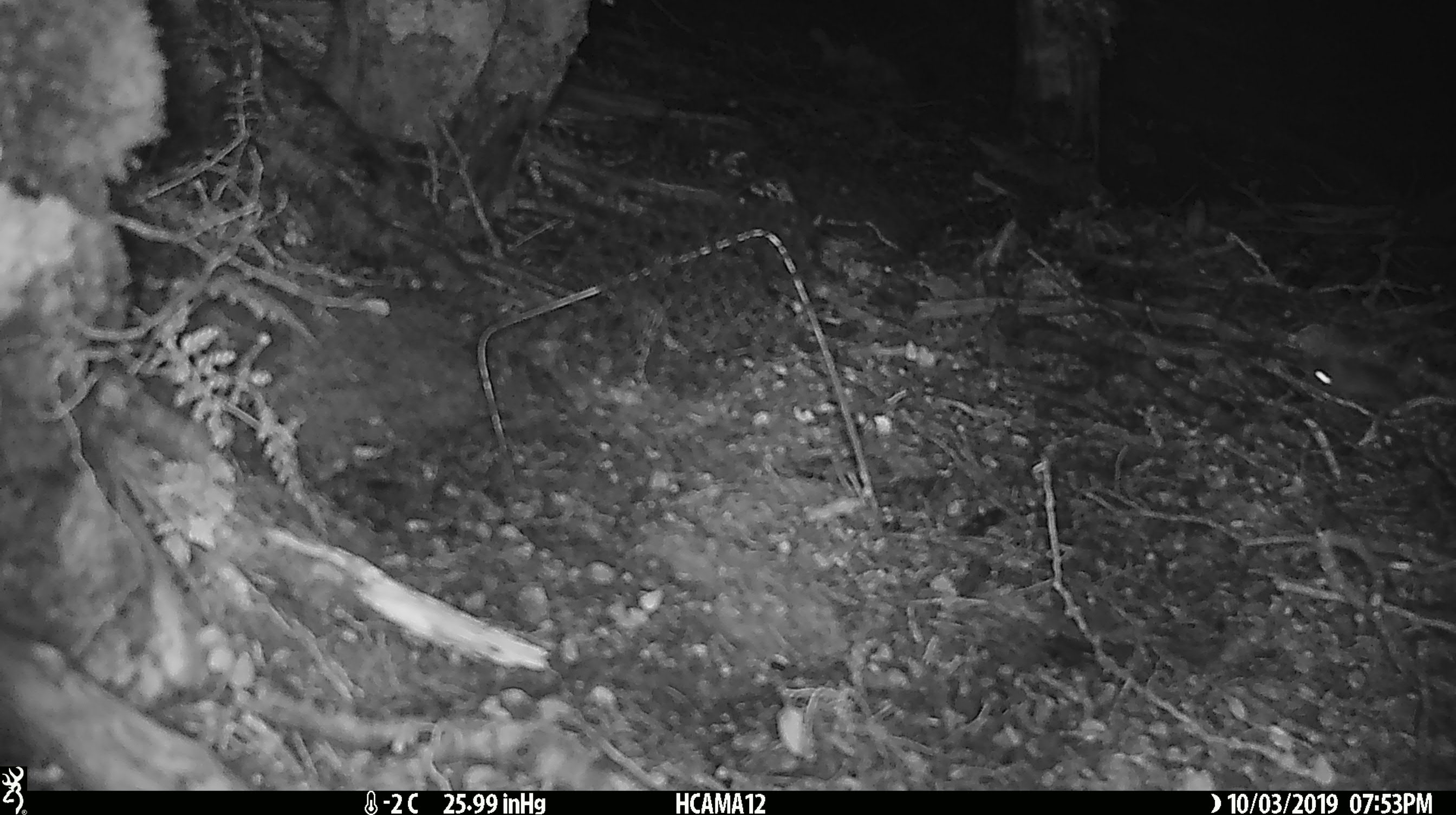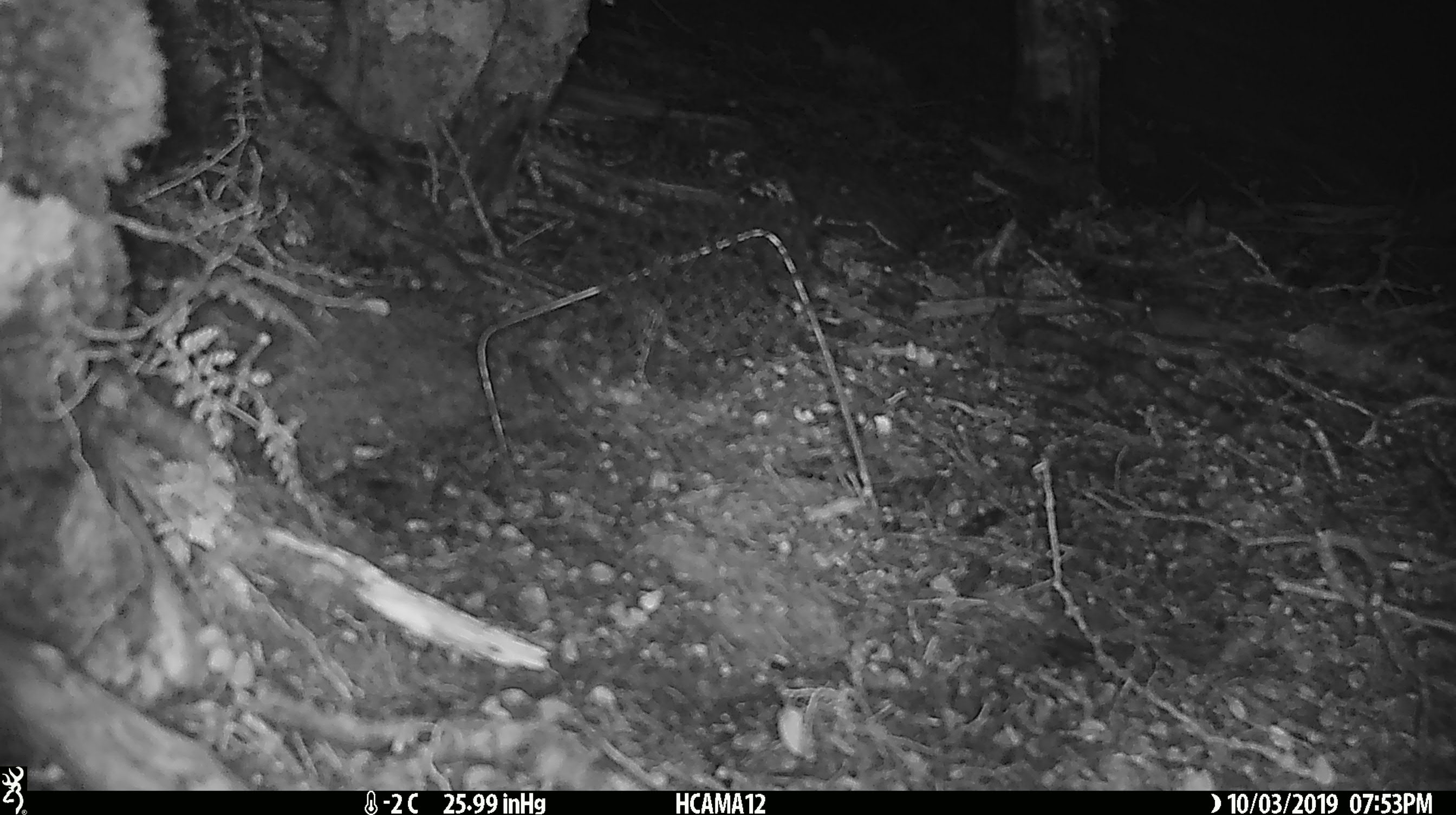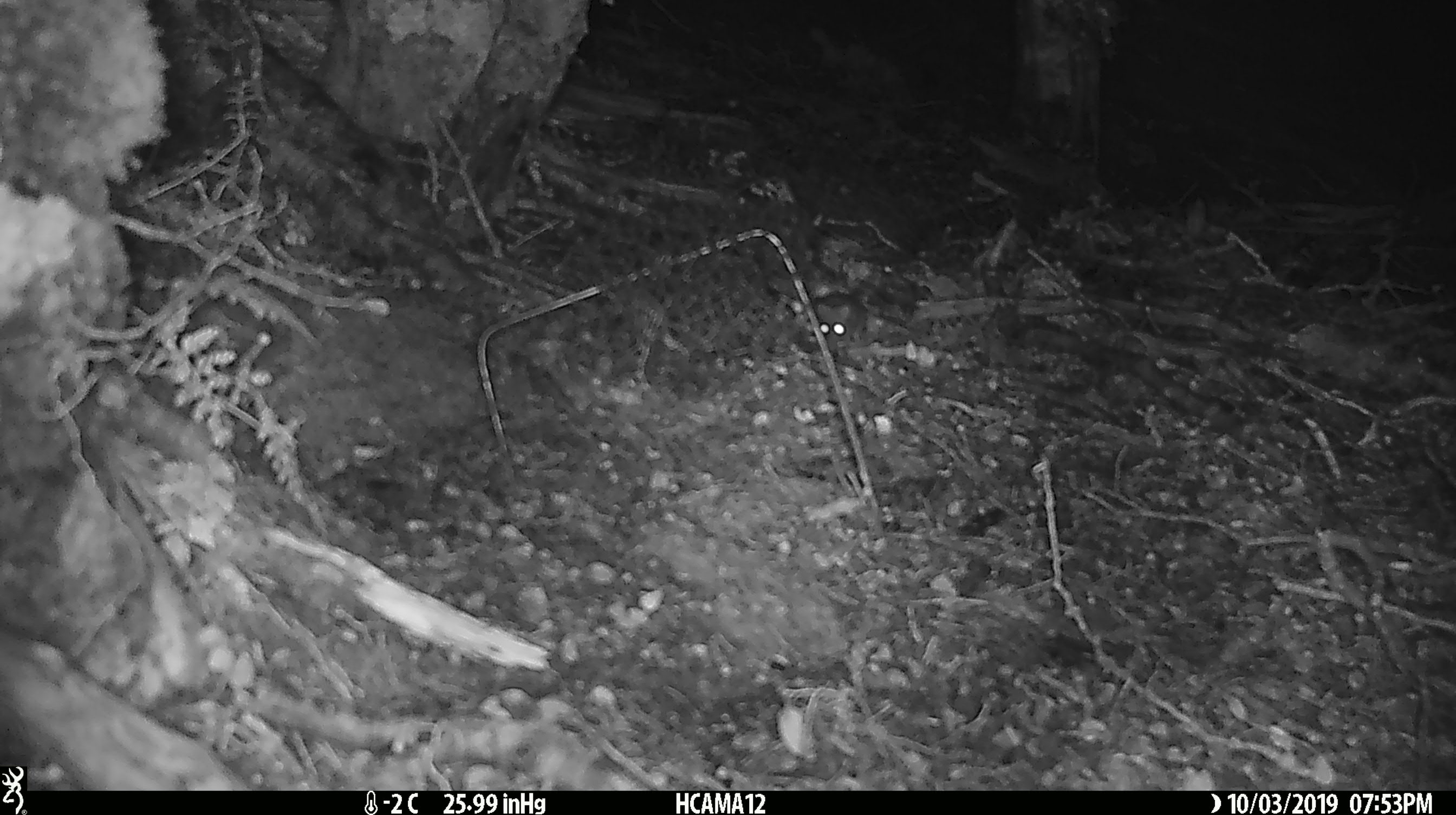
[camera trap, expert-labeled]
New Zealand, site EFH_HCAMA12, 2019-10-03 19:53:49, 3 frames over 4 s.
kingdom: Animalia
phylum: Chordata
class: Mammalia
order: Rodentia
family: Muridae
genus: Mus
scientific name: Mus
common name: mouse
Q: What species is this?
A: Mouse (Mus).